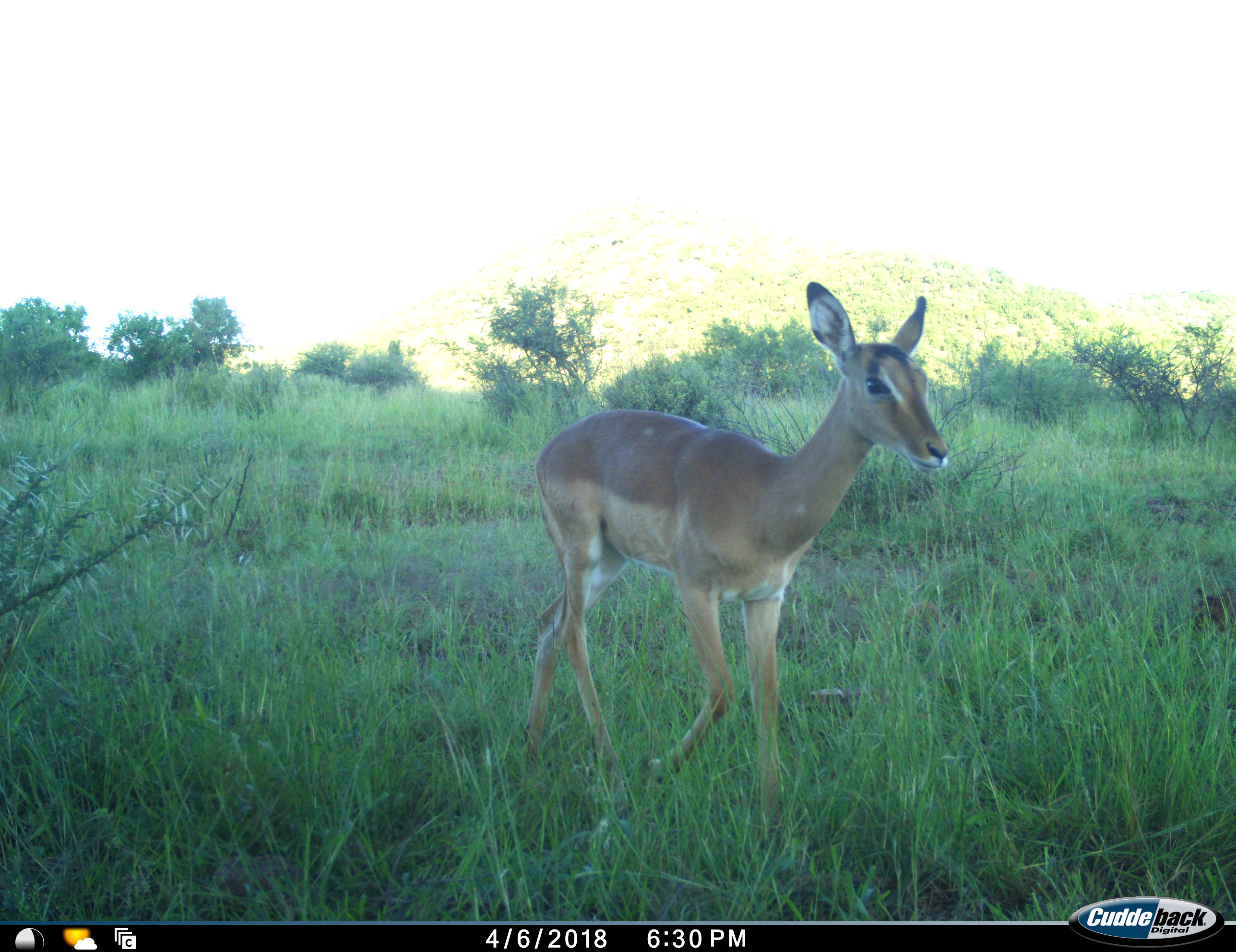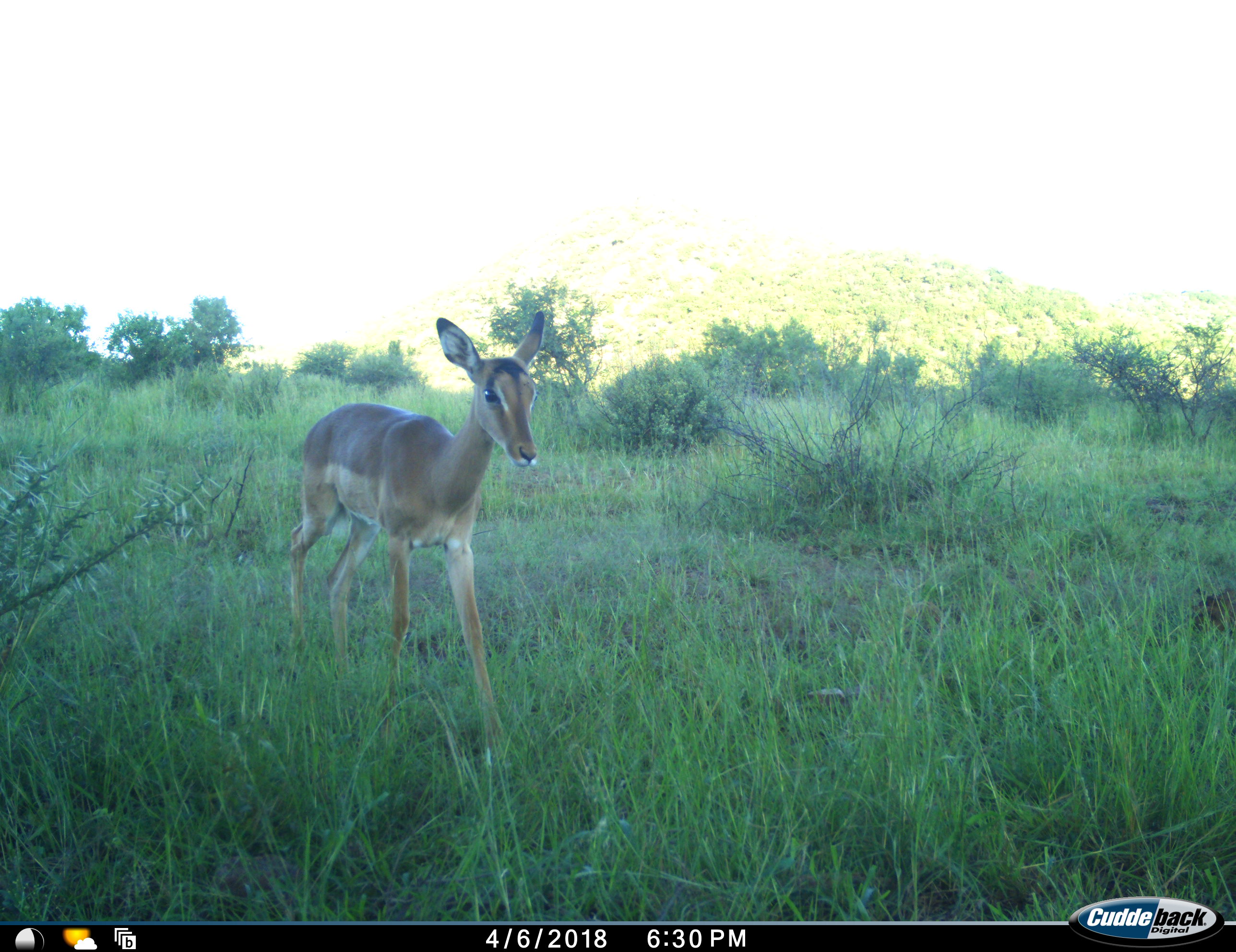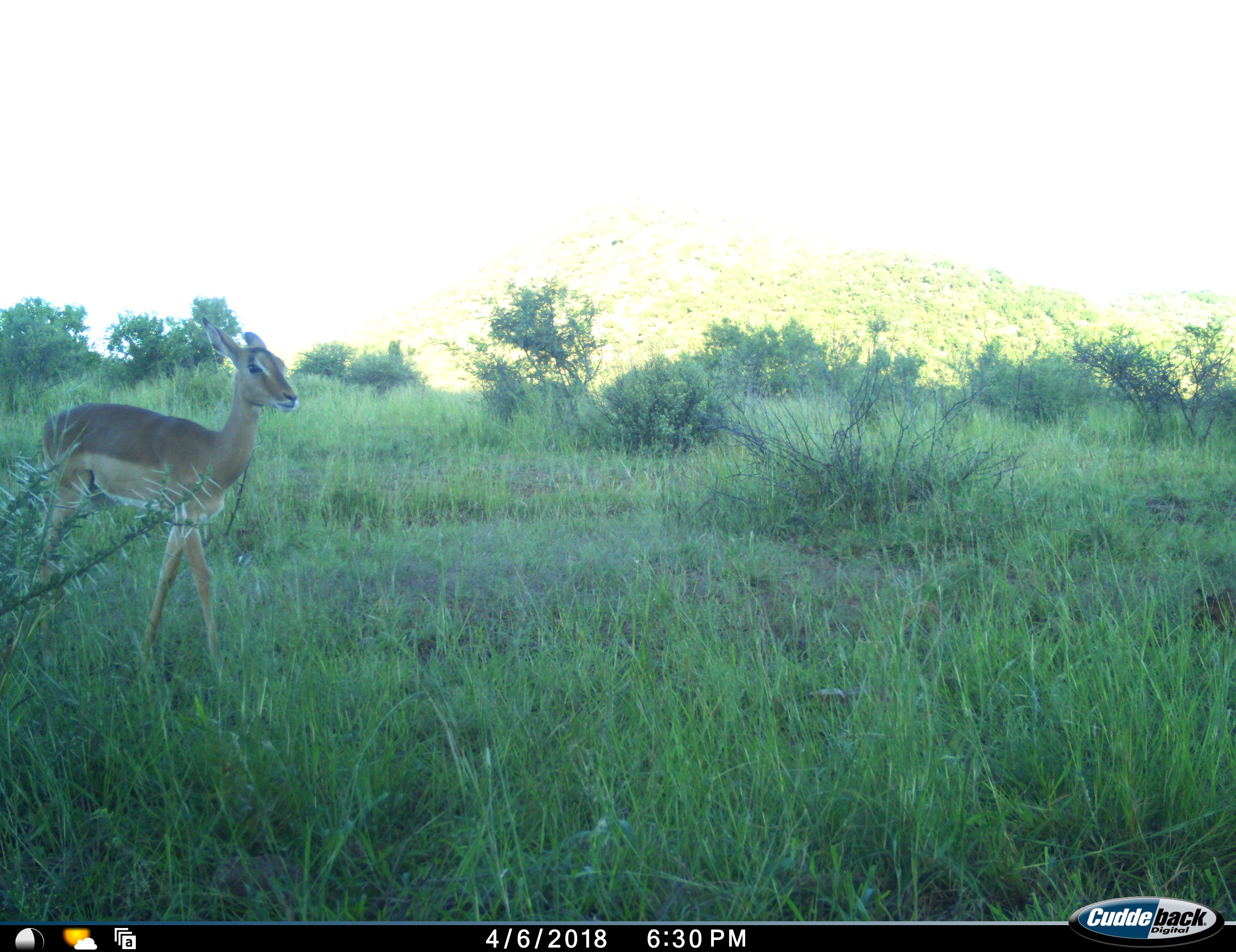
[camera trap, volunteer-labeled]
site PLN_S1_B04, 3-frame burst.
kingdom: Animalia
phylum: Chordata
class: Mammalia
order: Artiodactyla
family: Bovidae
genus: Aepyceros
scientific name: Aepyceros melampus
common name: impala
Impala (Aepyceros melampus), count 1. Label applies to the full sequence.